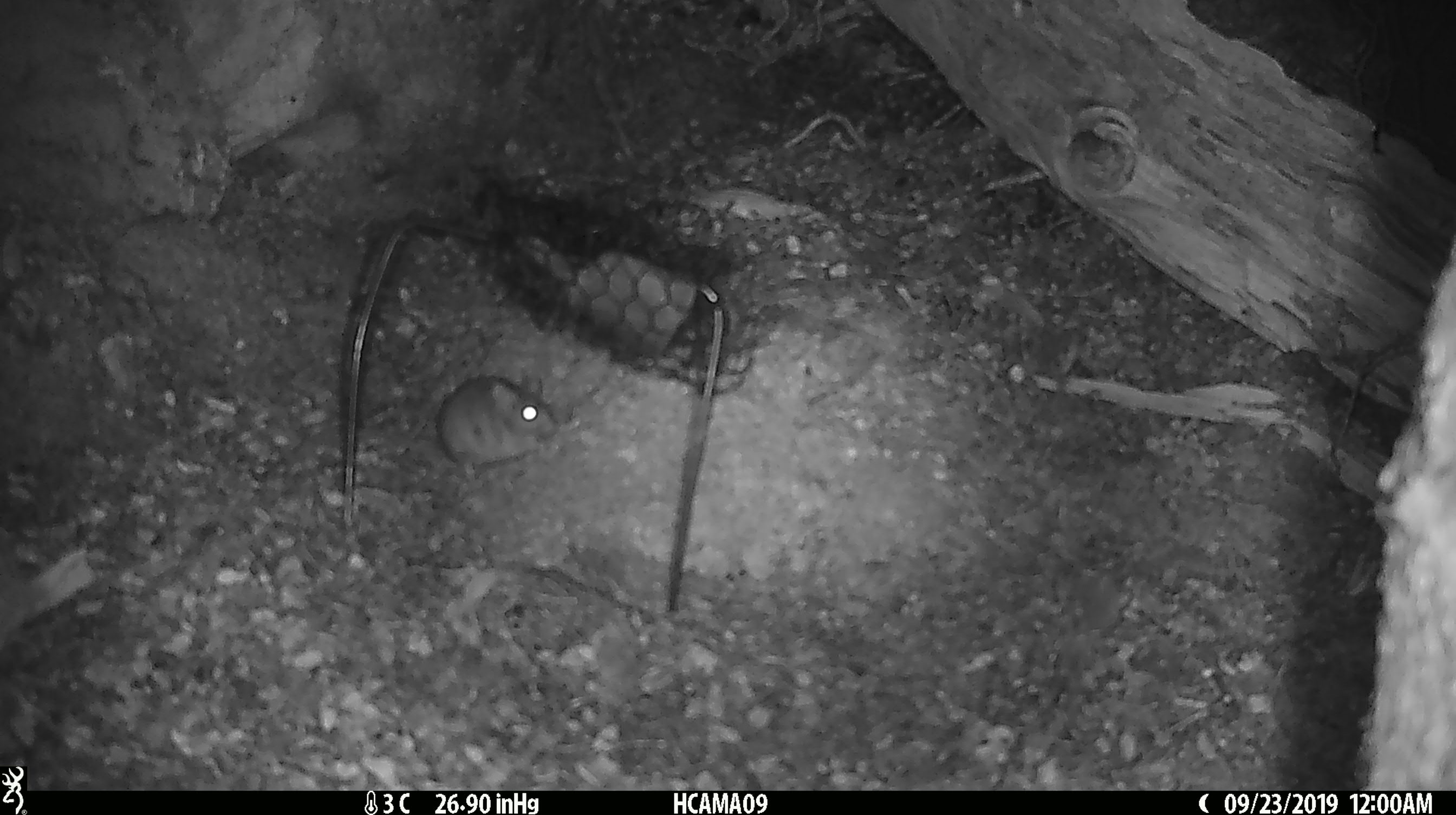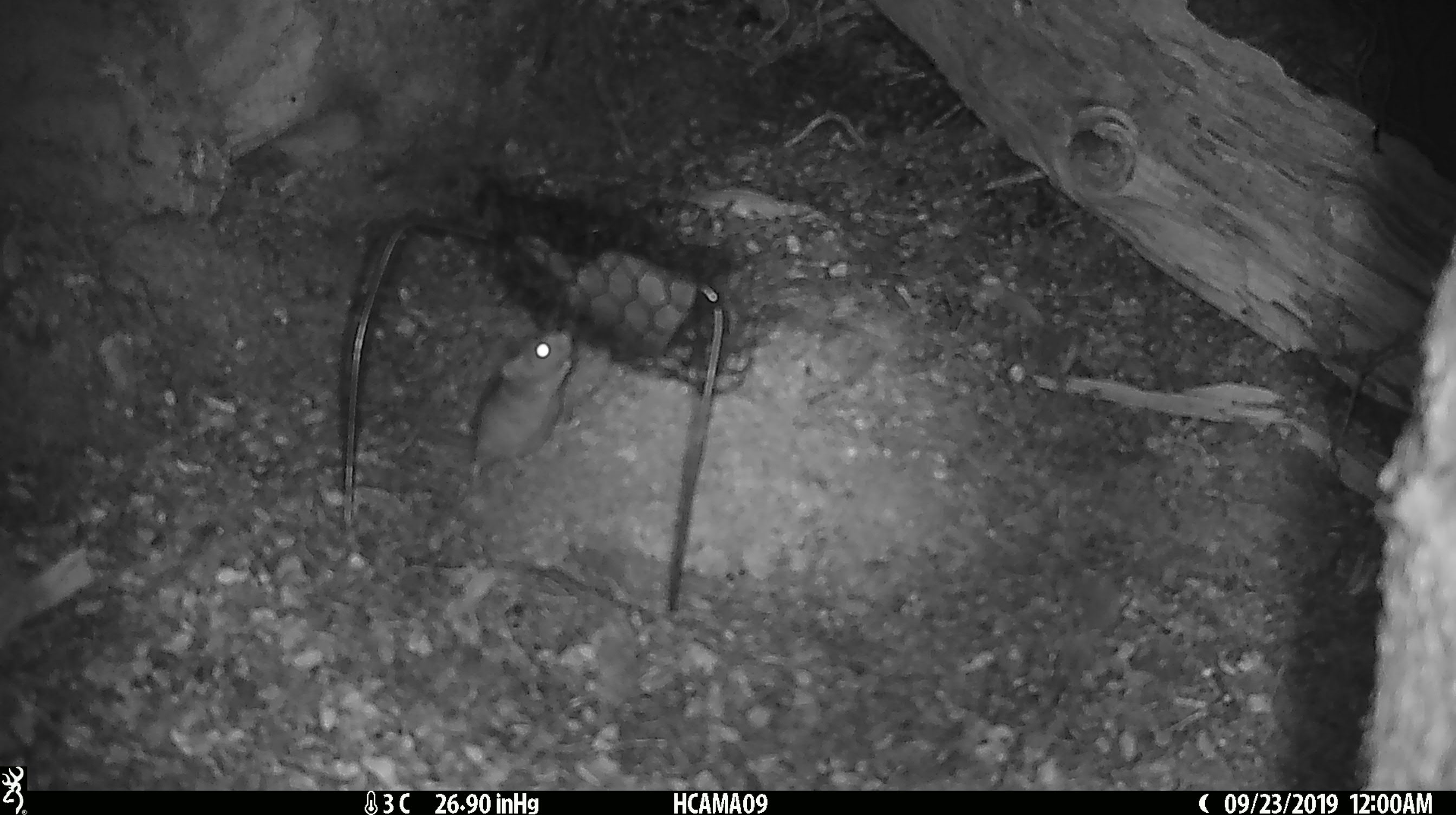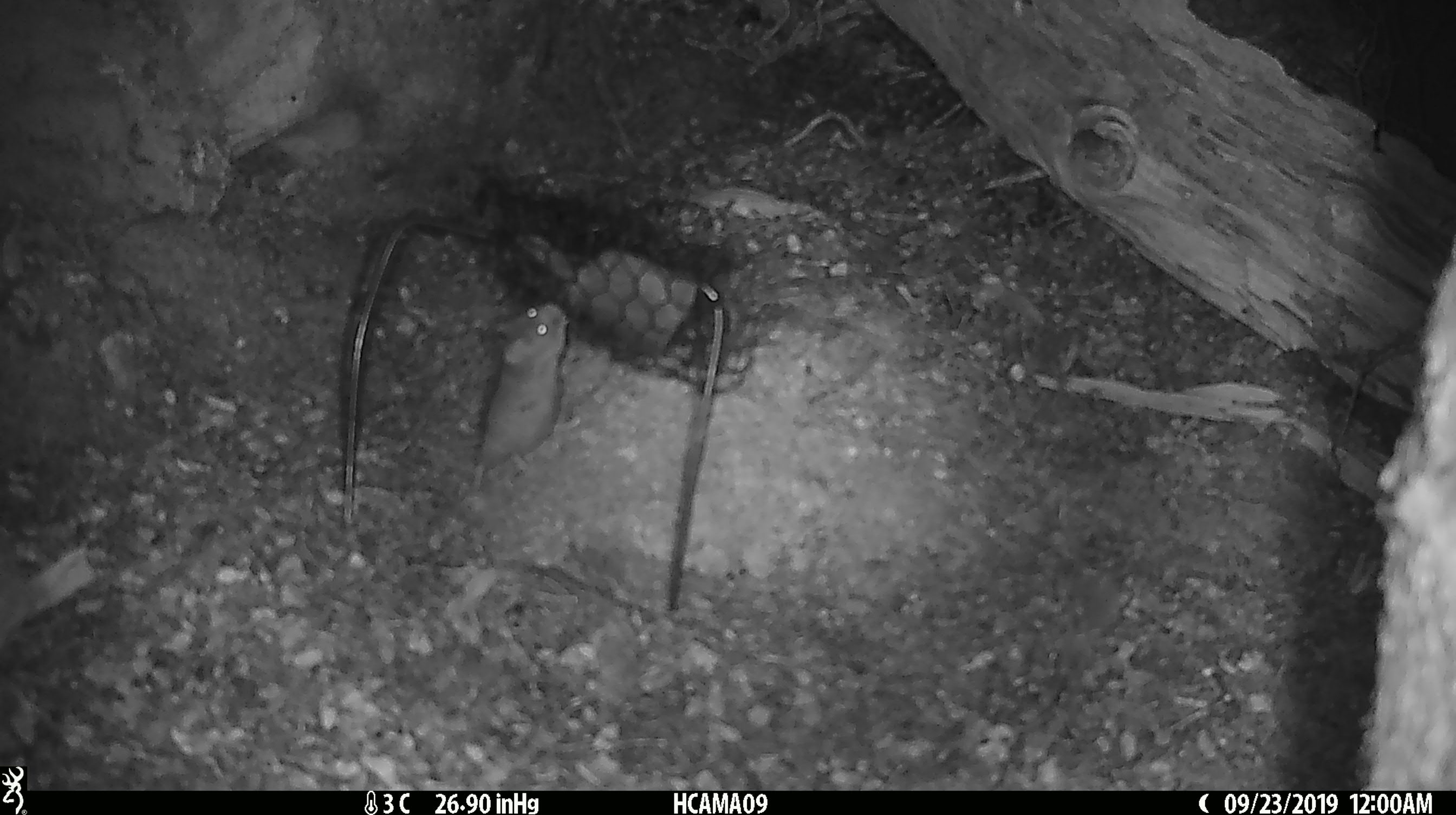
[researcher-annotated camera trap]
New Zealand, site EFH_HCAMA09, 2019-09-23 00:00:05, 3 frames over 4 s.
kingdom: Animalia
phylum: Chordata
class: Mammalia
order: Rodentia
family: Muridae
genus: Mus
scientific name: Mus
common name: mouse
Mouse (Mus).